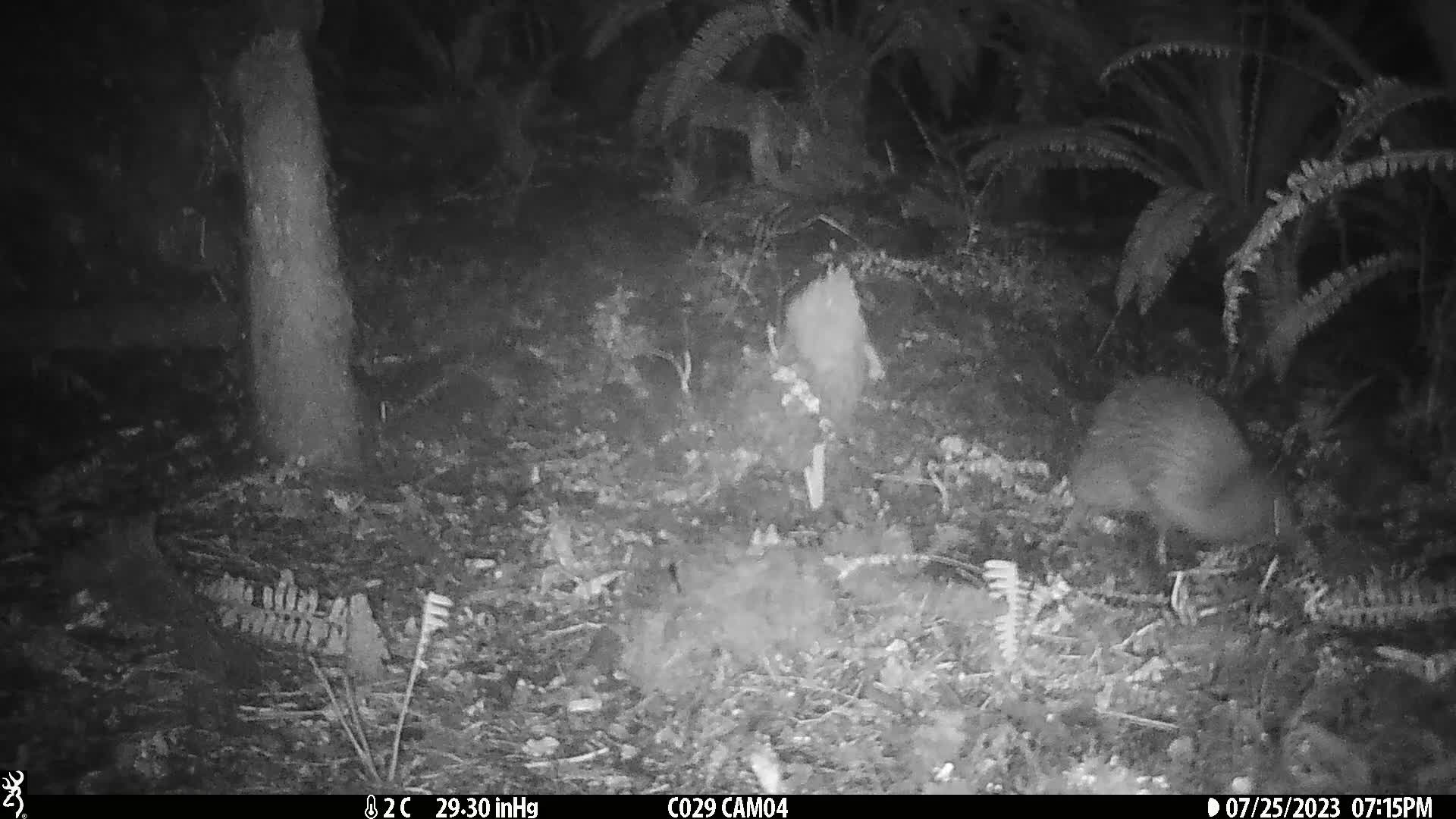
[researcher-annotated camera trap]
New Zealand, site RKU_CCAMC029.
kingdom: Animalia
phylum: Chordata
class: Aves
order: Apterygiformes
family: Apterygidae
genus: Apteryx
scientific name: Apteryx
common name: kiwi